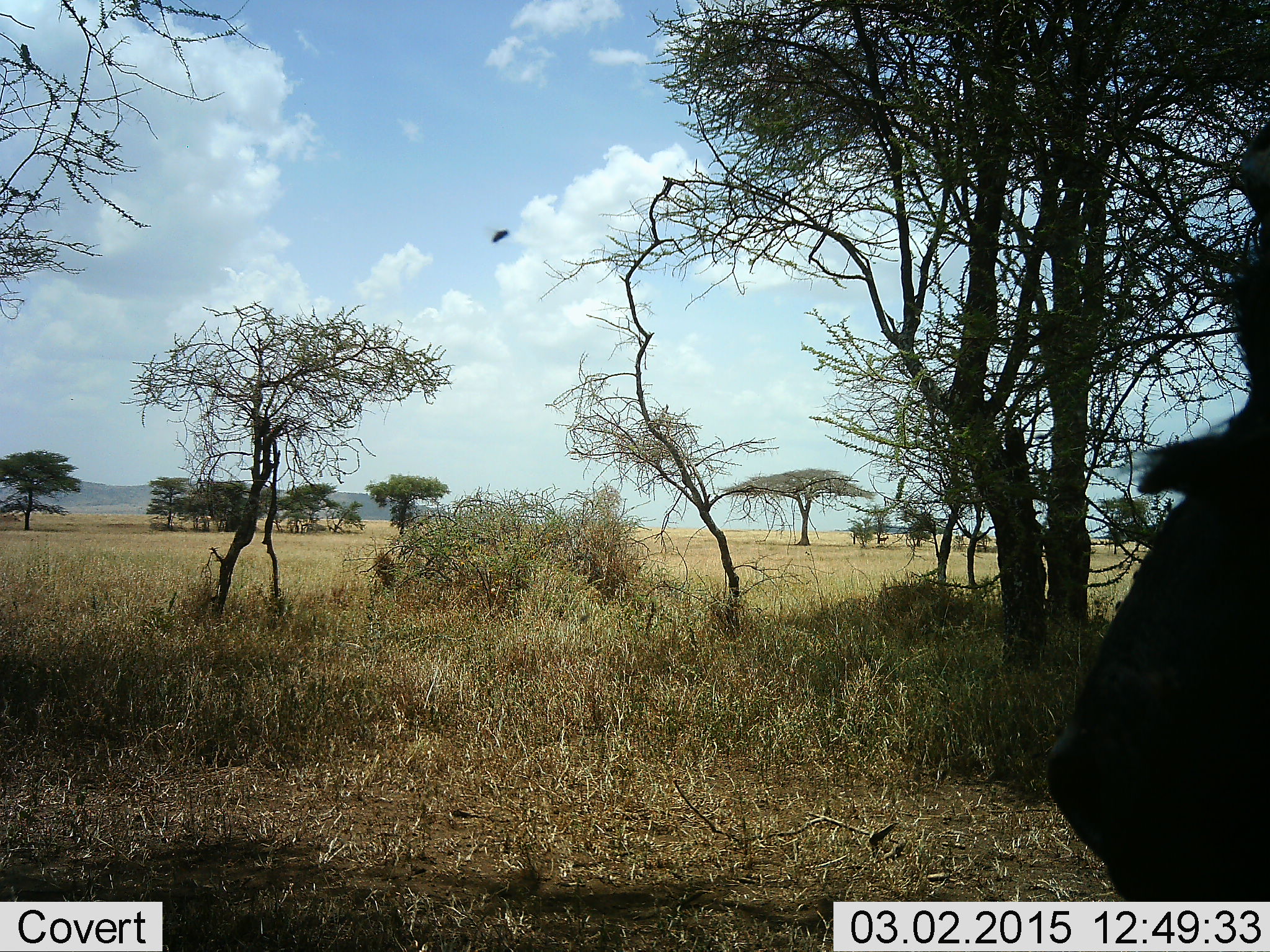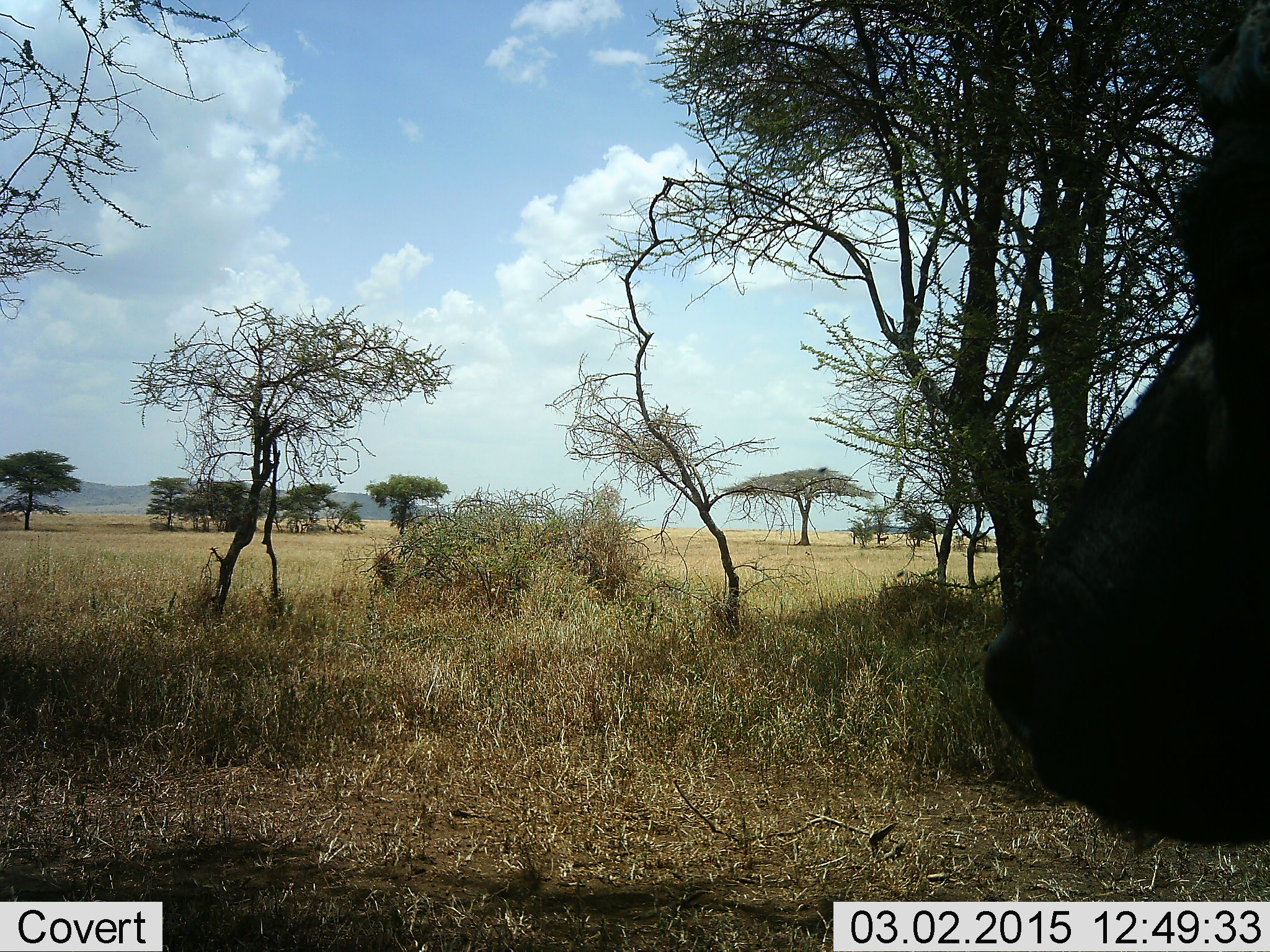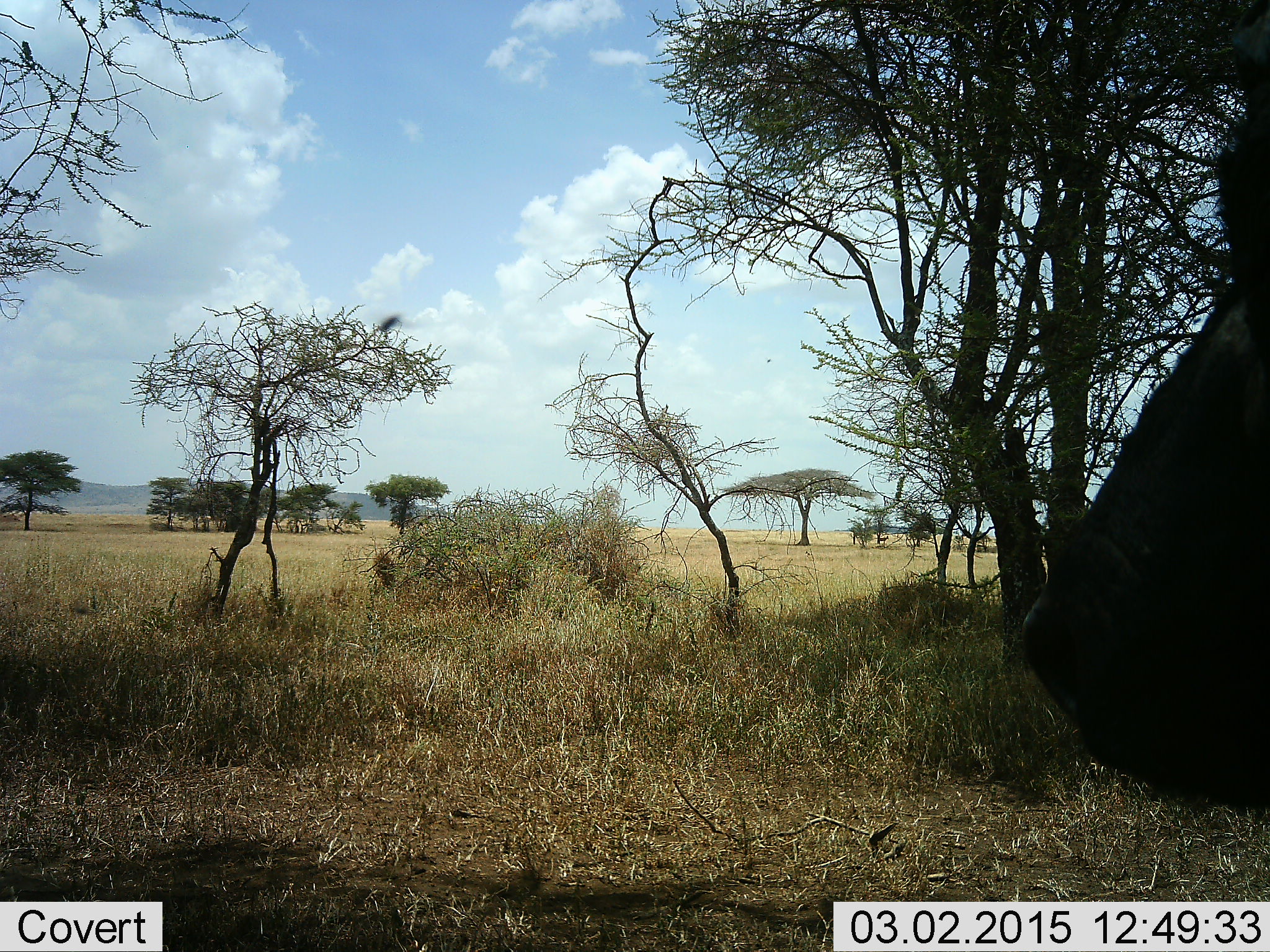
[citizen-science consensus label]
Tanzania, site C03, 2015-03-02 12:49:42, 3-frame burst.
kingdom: Animalia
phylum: Chordata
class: Mammalia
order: Artiodactyla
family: Bovidae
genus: Syncerus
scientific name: Syncerus caffer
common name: cape buffalo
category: buffalo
Buffalo (cape buffalo) (Syncerus caffer), count 1. Behavior (volunteer vote fractions): standing 100%, resting 0%, moving 0%, interacting 0%. Young present (vote fraction): 0%. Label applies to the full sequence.